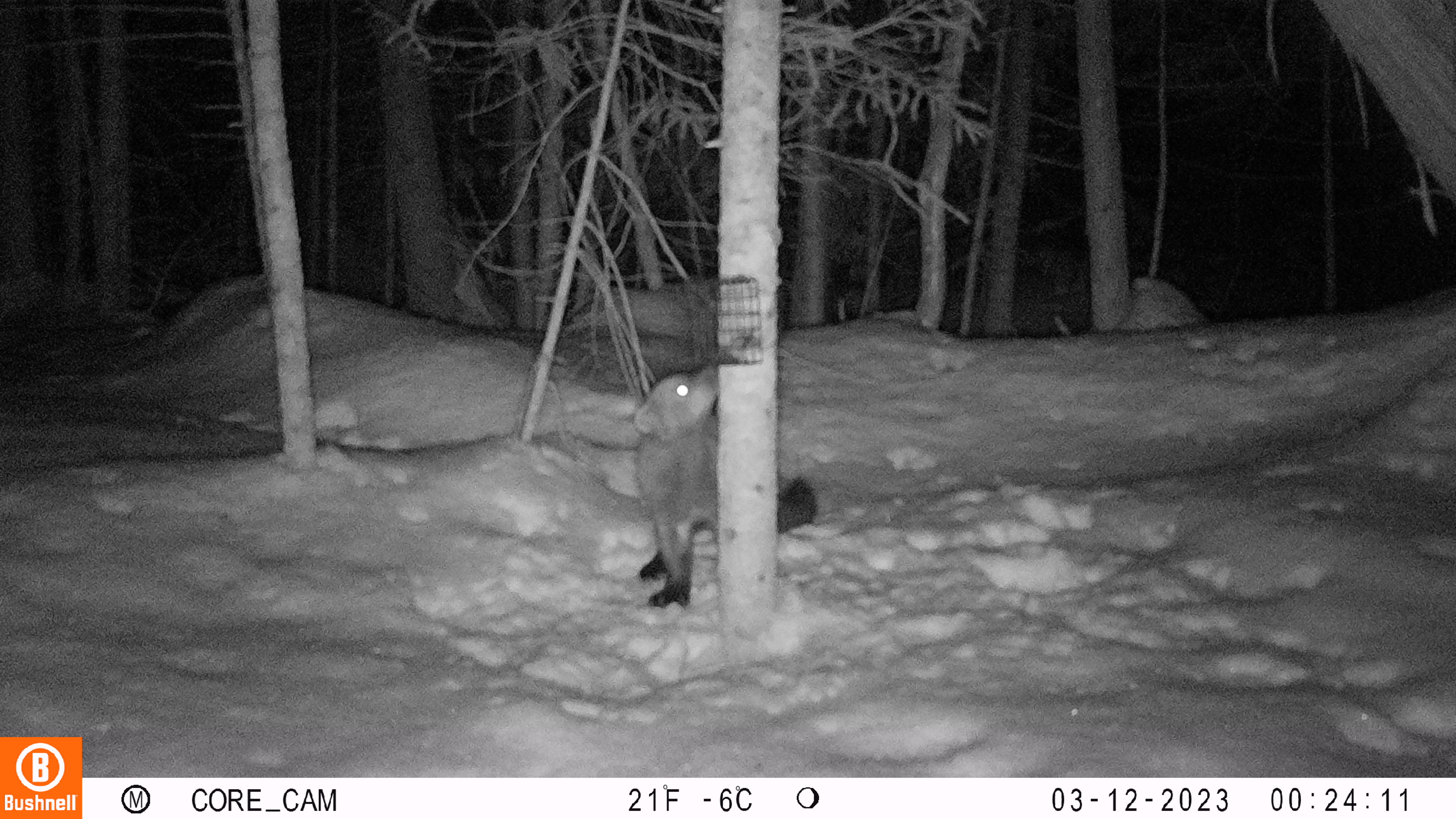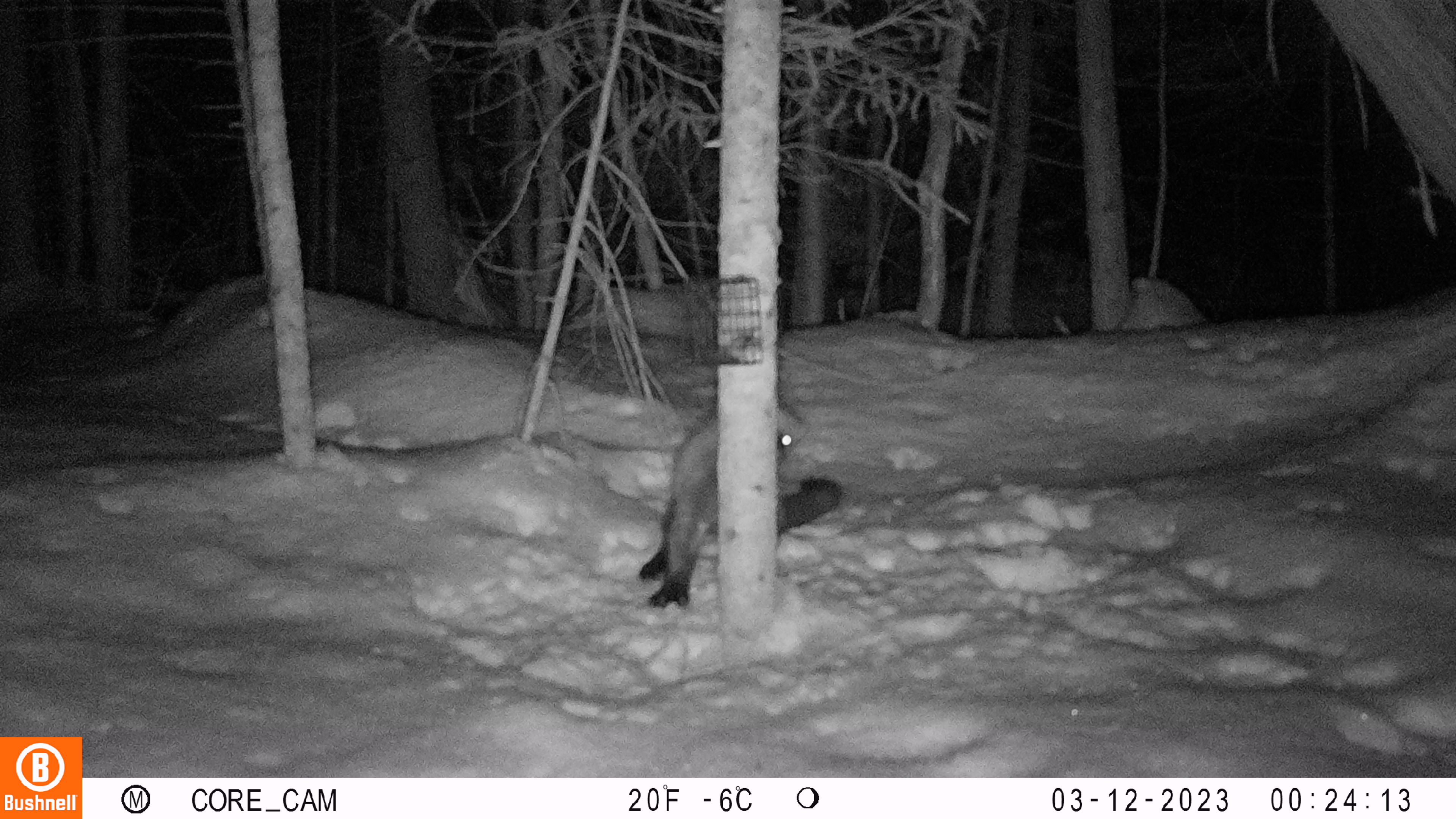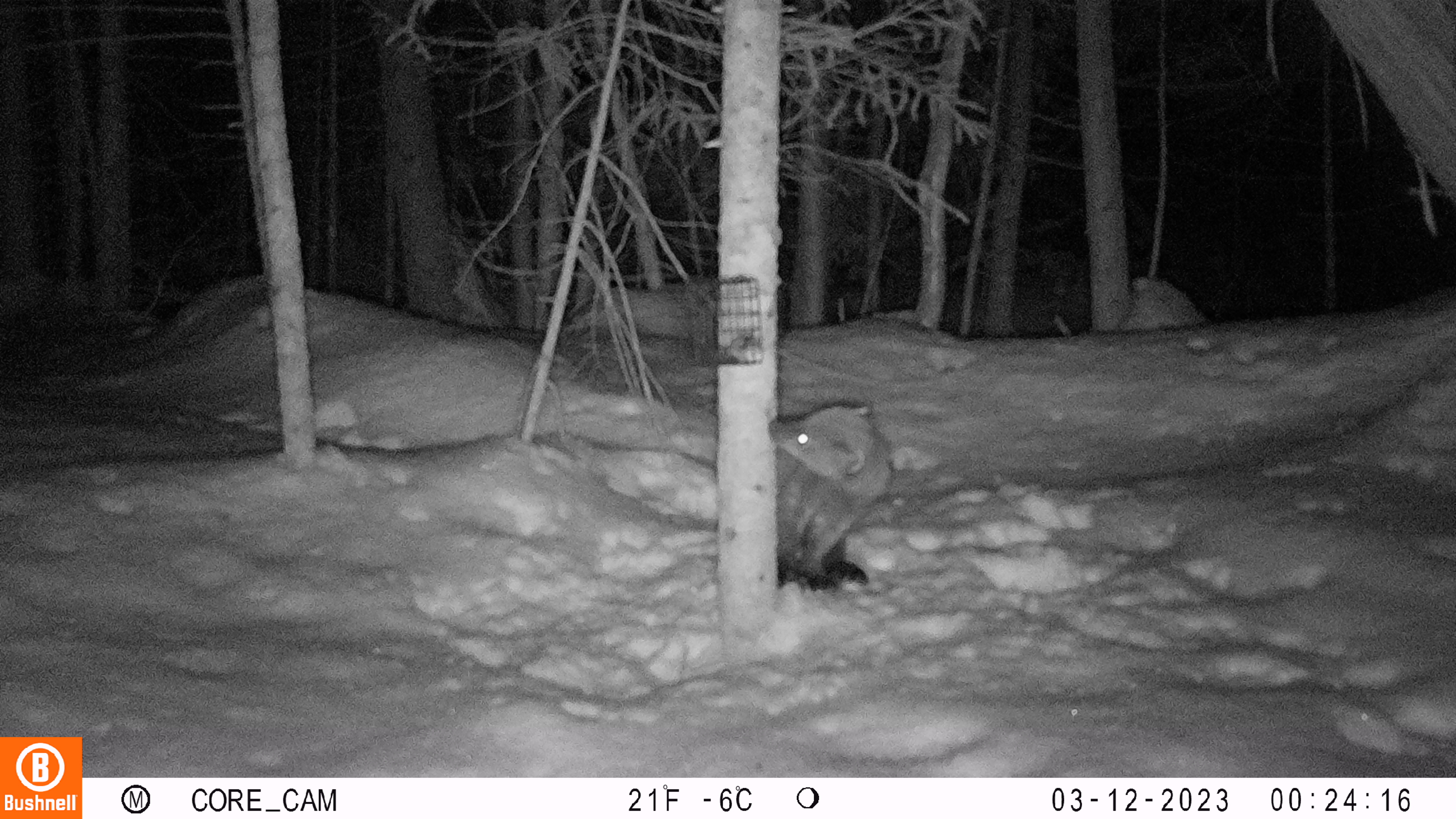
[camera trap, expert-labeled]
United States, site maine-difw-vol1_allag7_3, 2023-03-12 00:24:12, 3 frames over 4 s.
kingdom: Animalia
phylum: Chordata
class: Mammalia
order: Carnivora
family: Mustelidae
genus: Pekania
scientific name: Pekania pennanti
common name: fisher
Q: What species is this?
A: Fisher (Pekania pennanti).